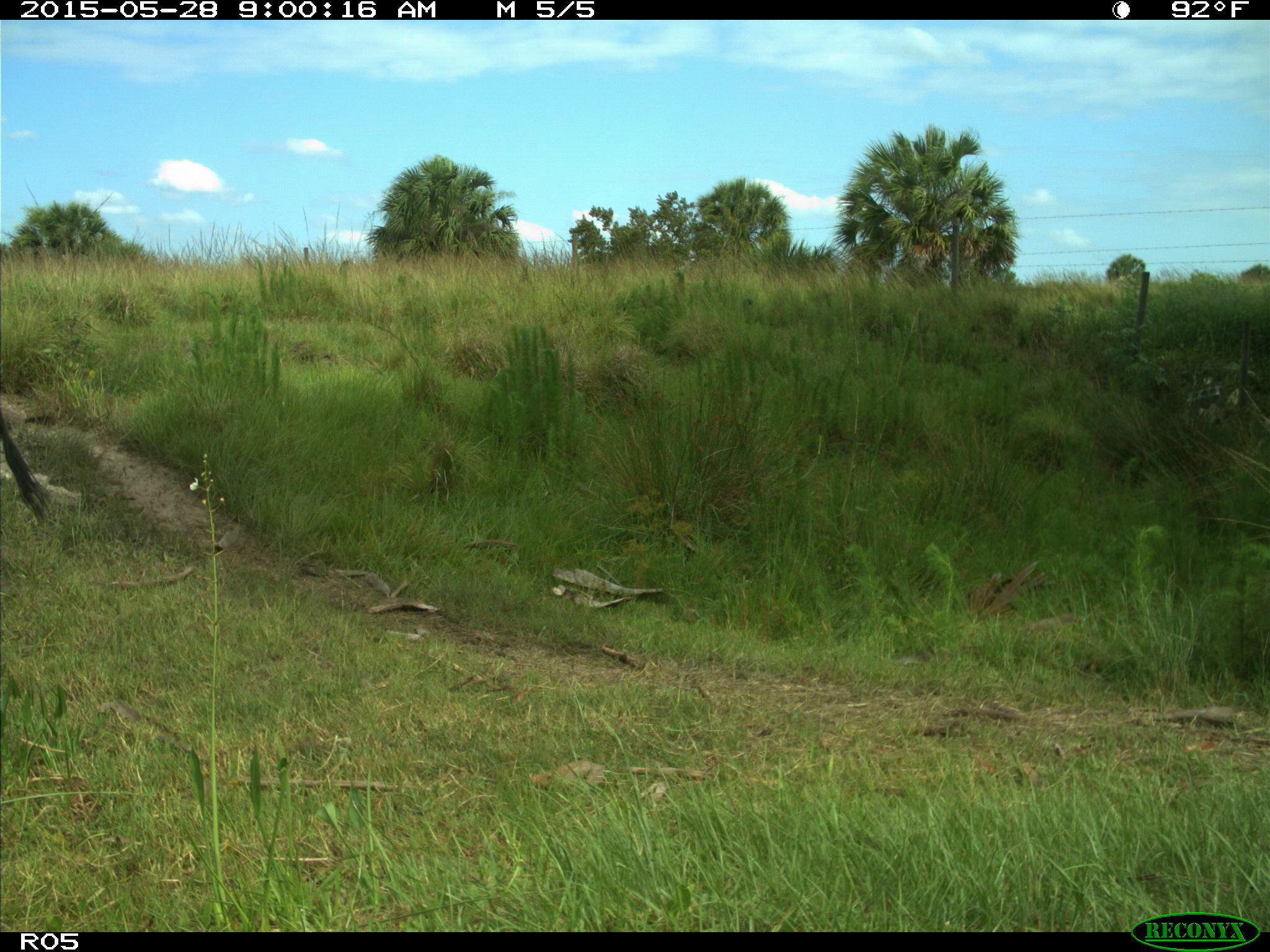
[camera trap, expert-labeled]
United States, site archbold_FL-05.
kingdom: Animalia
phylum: Chordata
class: Mammalia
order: Artiodactyla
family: Bovidae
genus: Bos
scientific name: Bos taurus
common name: domestic cow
Bos taurus (domestic cow).